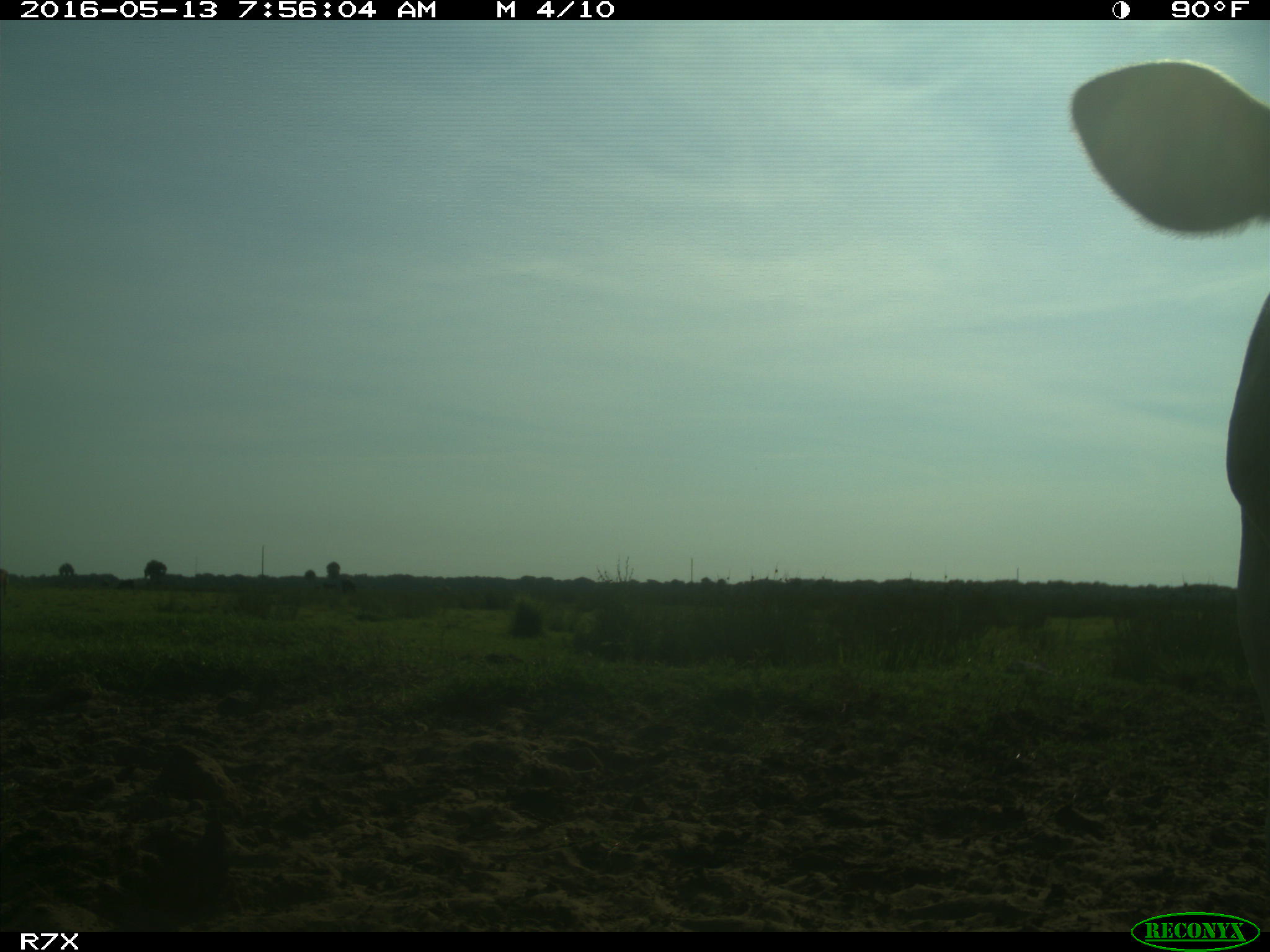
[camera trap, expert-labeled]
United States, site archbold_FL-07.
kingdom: Animalia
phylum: Chordata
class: Mammalia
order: Artiodactyla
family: Bovidae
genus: Bos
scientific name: Bos taurus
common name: domestic cow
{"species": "Bos taurus (domestic cow)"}